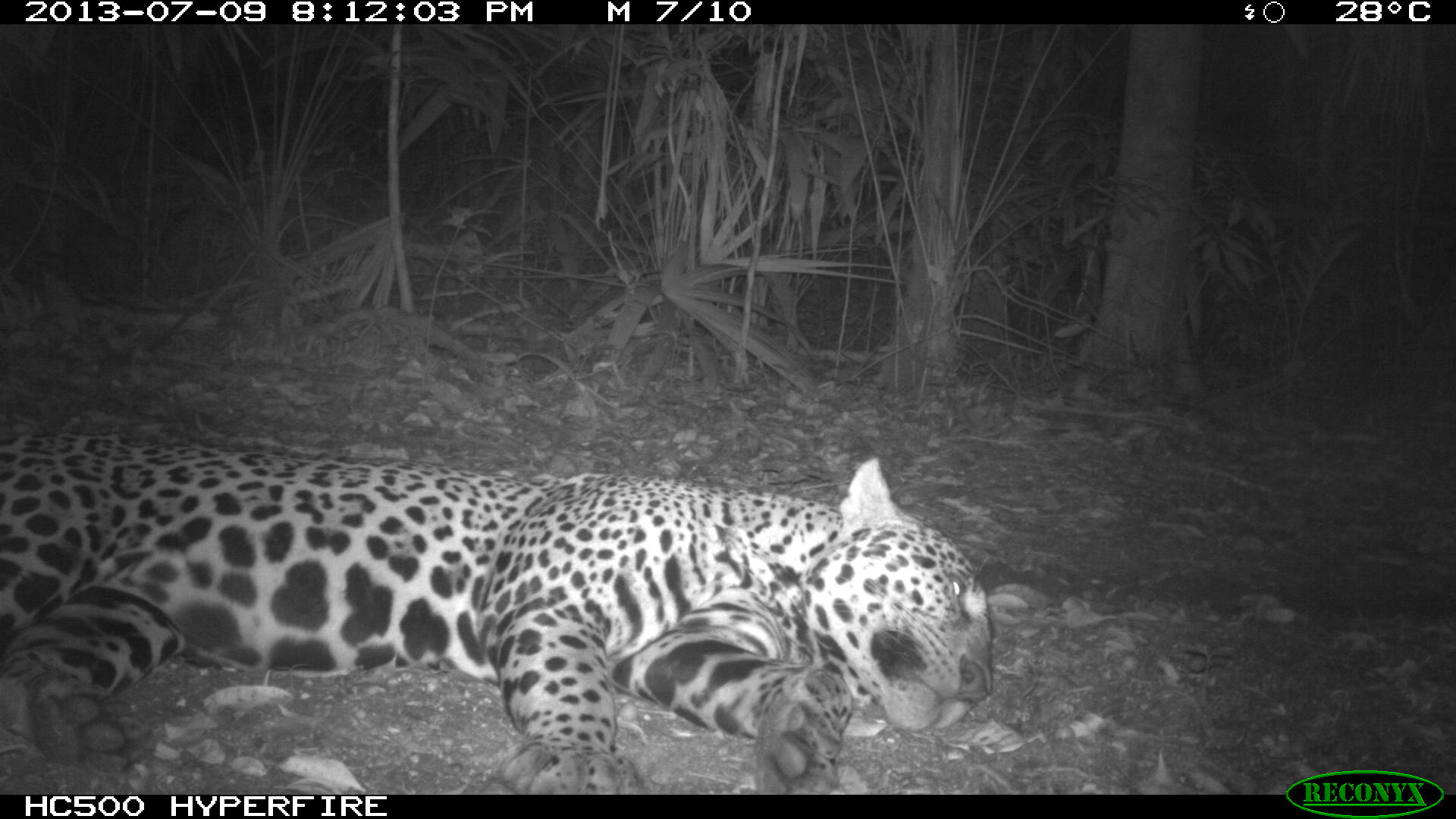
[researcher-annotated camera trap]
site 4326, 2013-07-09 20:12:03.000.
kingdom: Animalia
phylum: Chordata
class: Mammalia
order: Carnivora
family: Felidae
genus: Panthera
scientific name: Panthera onca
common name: jaguar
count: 1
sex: male